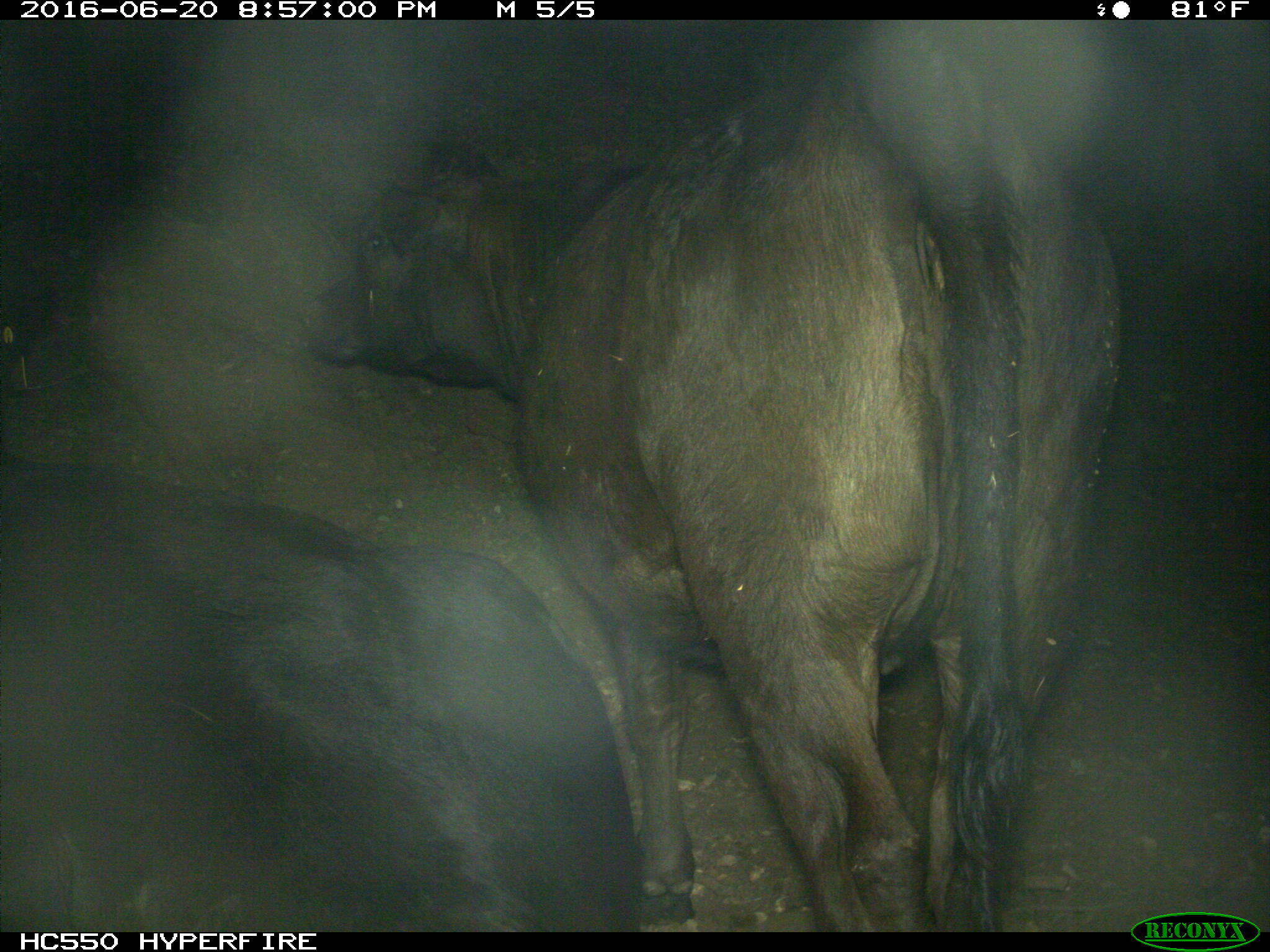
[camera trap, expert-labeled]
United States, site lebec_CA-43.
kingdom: Animalia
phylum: Chordata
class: Mammalia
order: Artiodactyla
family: Bovidae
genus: Bos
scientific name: Bos taurus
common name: domestic cow